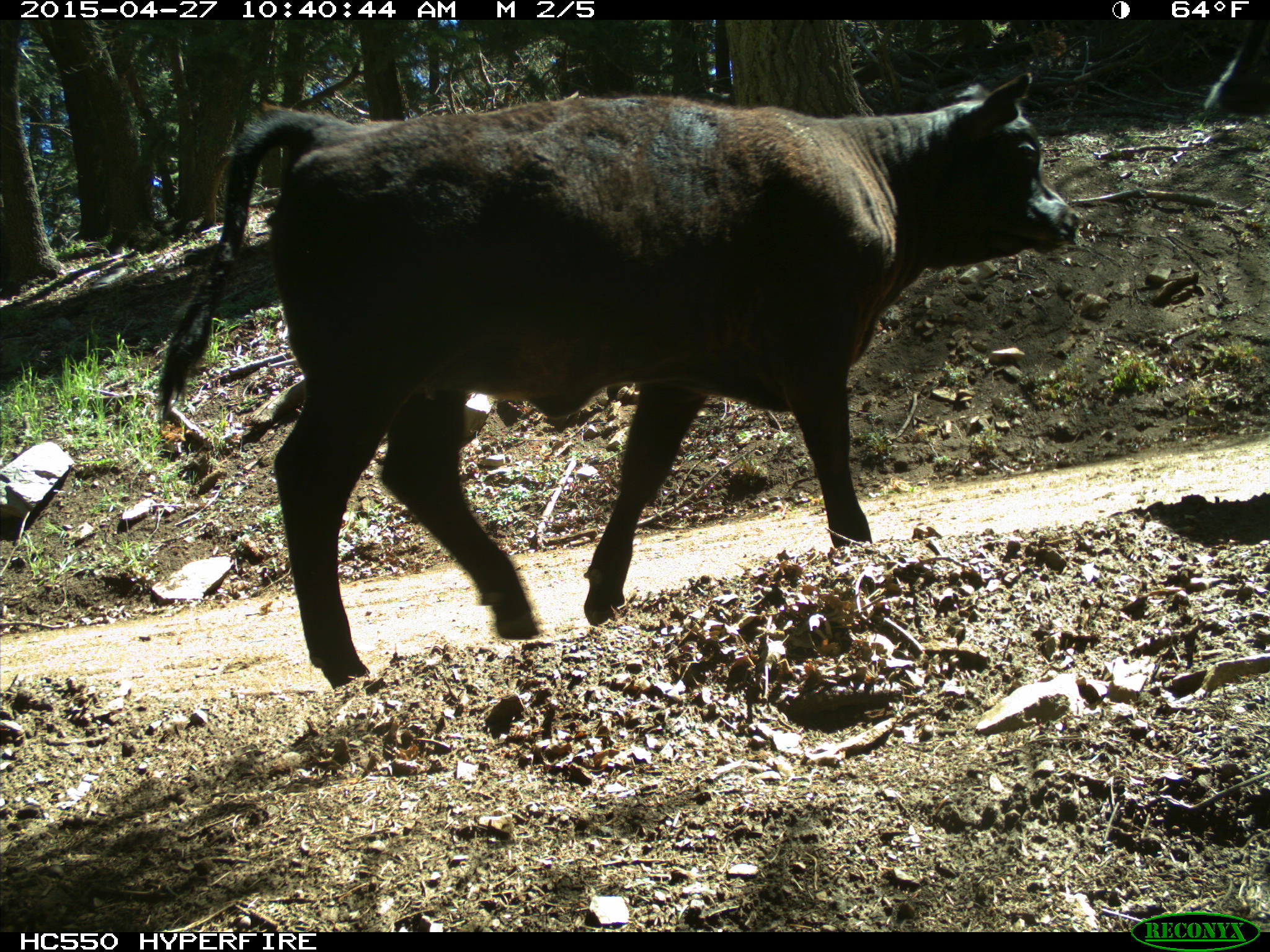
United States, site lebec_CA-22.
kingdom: Animalia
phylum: Chordata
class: Mammalia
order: Artiodactyla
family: Bovidae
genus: Bos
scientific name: Bos taurus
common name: domestic cow